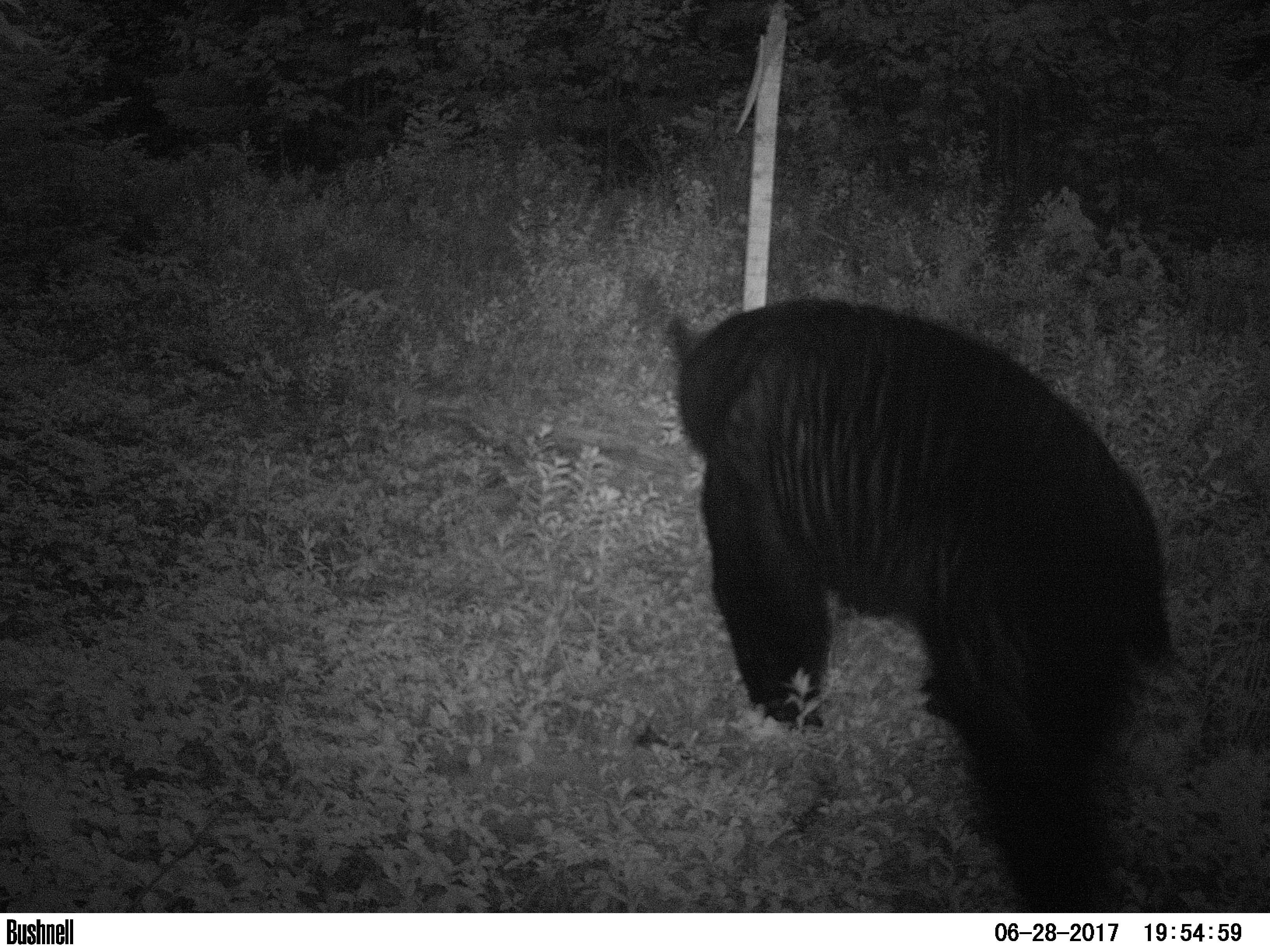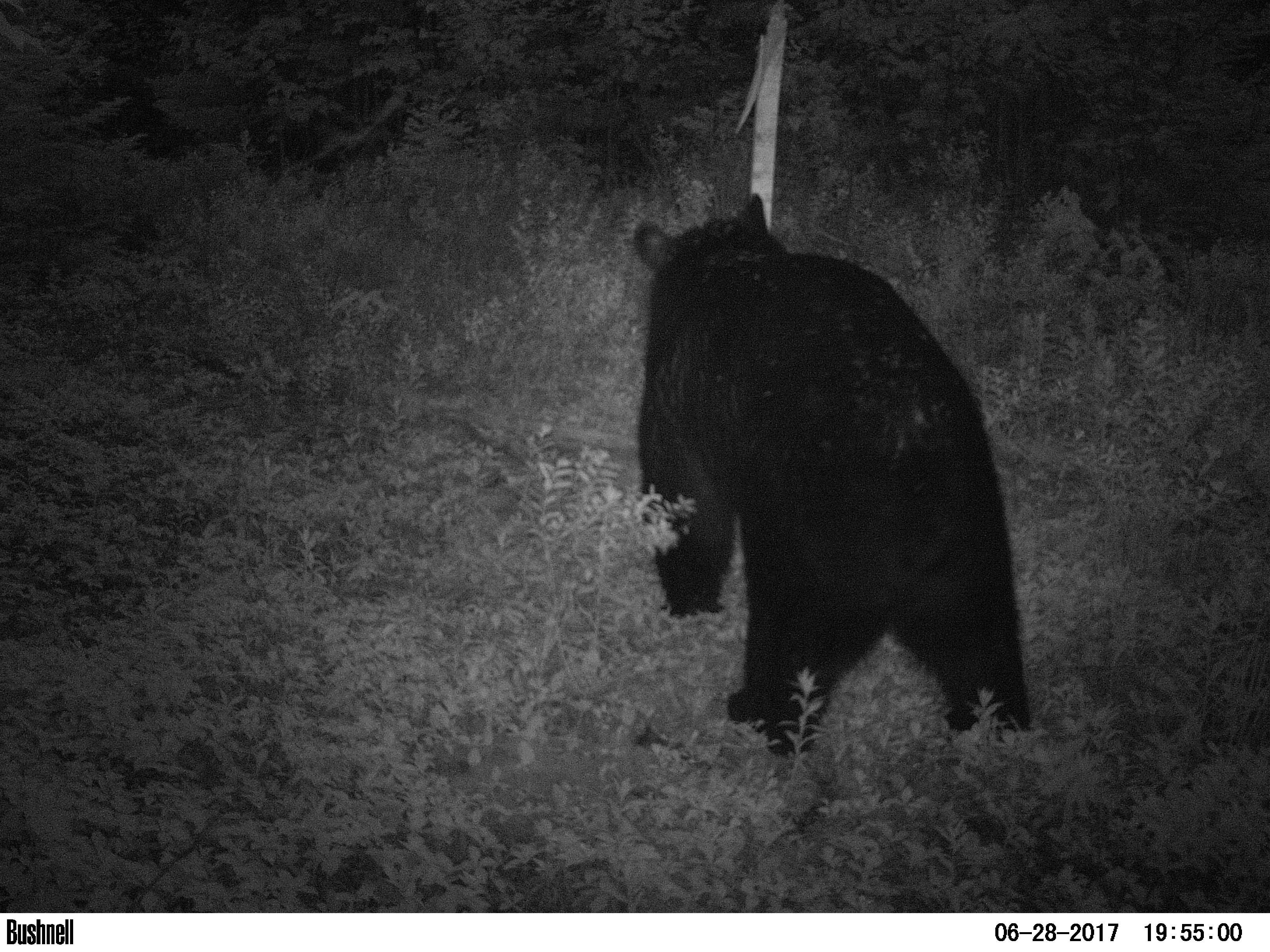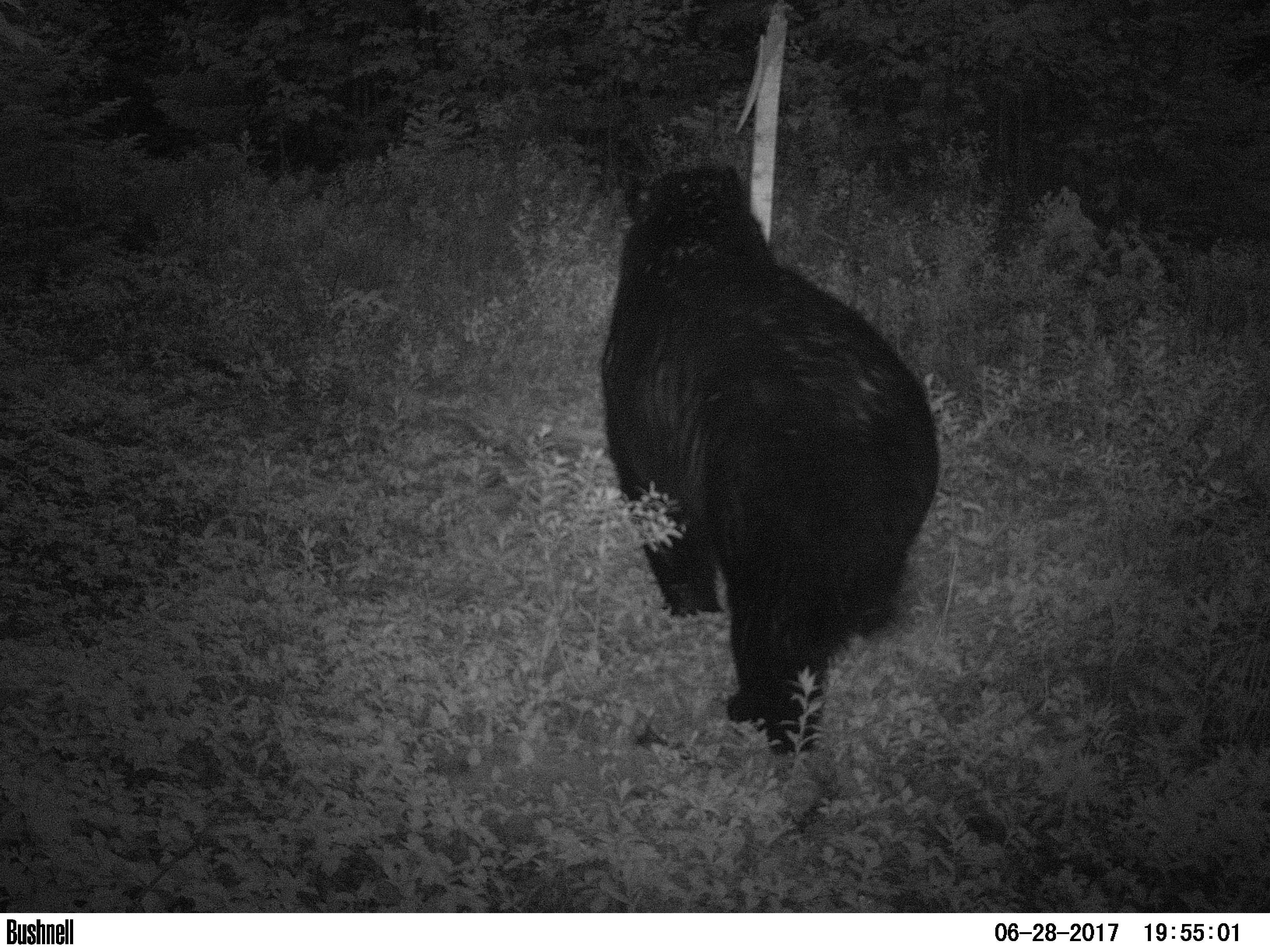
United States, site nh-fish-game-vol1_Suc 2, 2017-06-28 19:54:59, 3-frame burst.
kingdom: Animalia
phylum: Chordata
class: Mammalia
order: Carnivora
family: Ursidae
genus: Ursus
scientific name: Ursus americanus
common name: black bear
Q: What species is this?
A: Black bear (Ursus americanus).